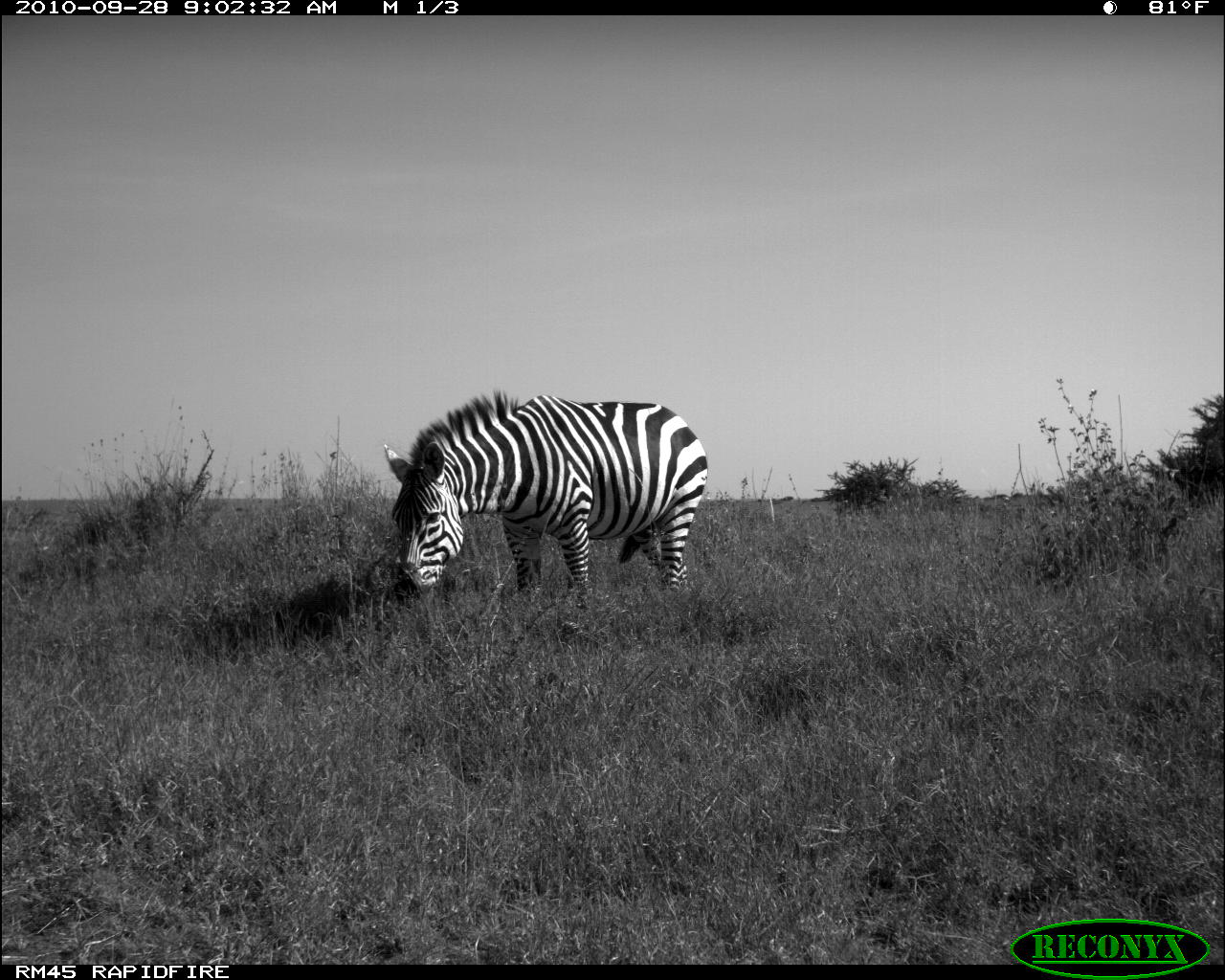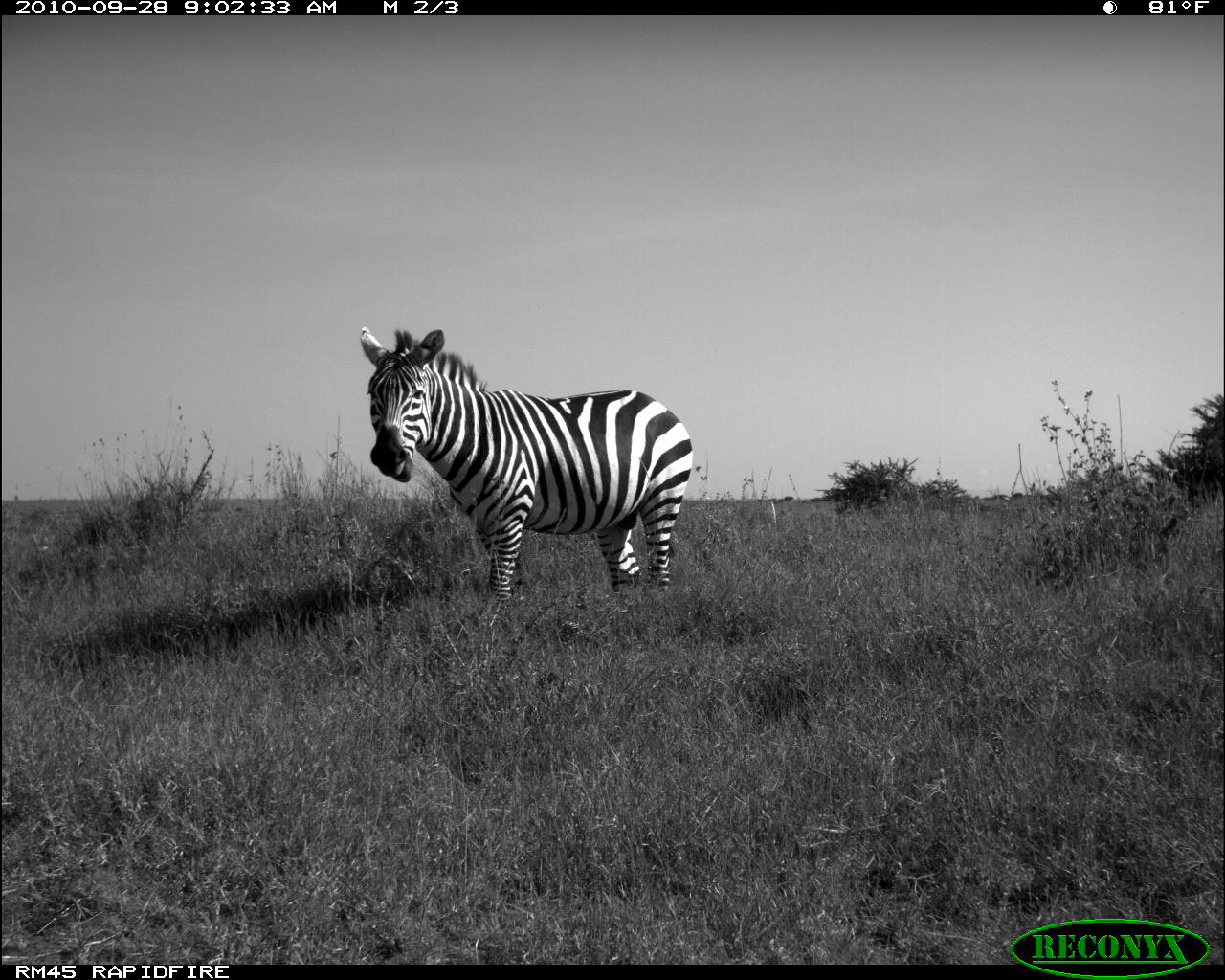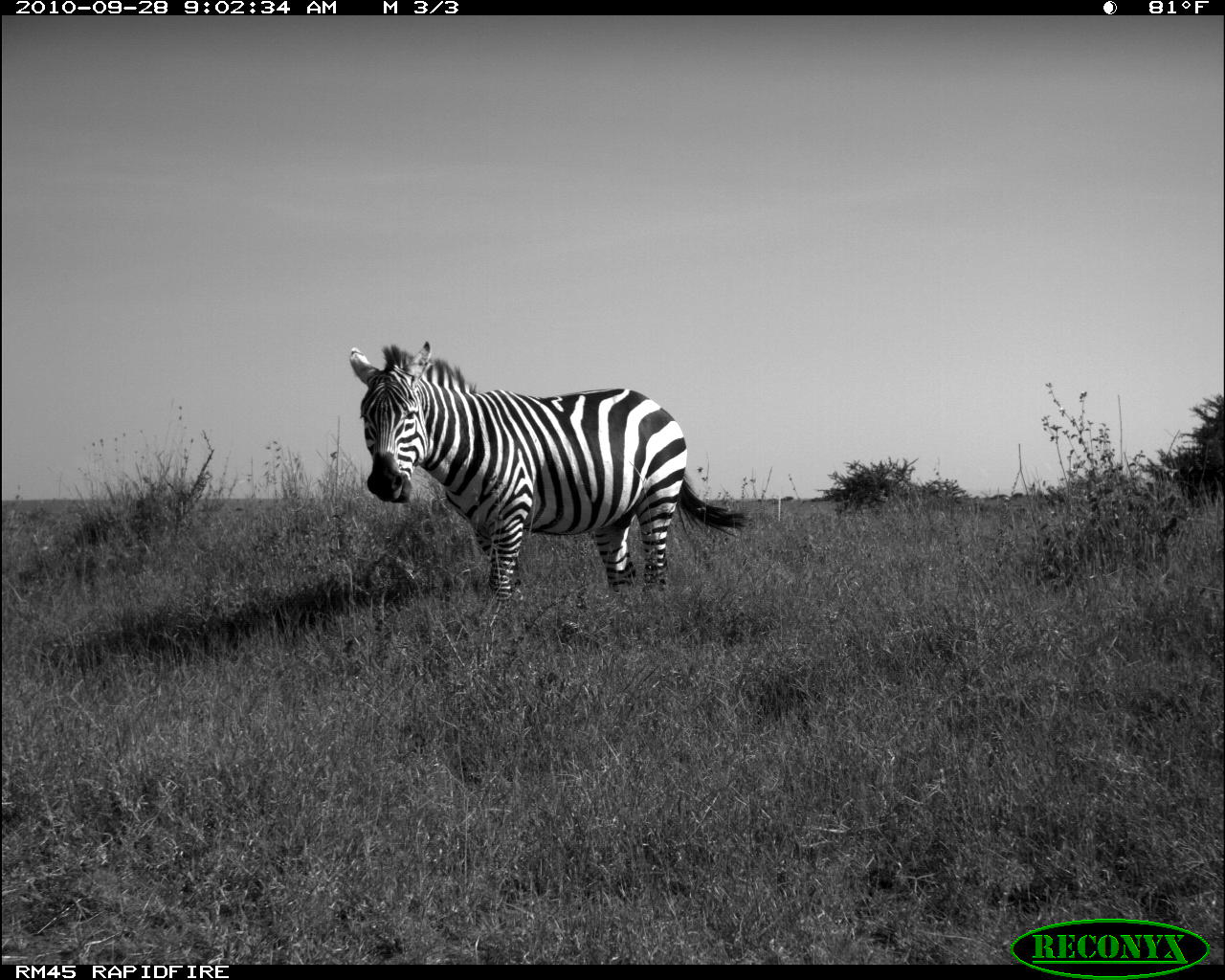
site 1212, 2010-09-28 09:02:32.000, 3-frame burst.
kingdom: Animalia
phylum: Chordata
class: Mammalia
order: Perissodactyla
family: Equidae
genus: Equus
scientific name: Equus quagga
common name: plains zebra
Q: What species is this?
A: Equus quagga (plains zebra).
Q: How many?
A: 1.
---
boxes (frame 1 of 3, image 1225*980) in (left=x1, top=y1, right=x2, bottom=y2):
equus quagga: (left=385, top=394, right=706, bottom=611)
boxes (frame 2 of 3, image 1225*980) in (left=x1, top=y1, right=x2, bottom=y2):
equus quagga: (left=360, top=326, right=692, bottom=604)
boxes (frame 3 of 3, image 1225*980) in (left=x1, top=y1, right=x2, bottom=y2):
equus quagga: (left=350, top=339, right=747, bottom=605)